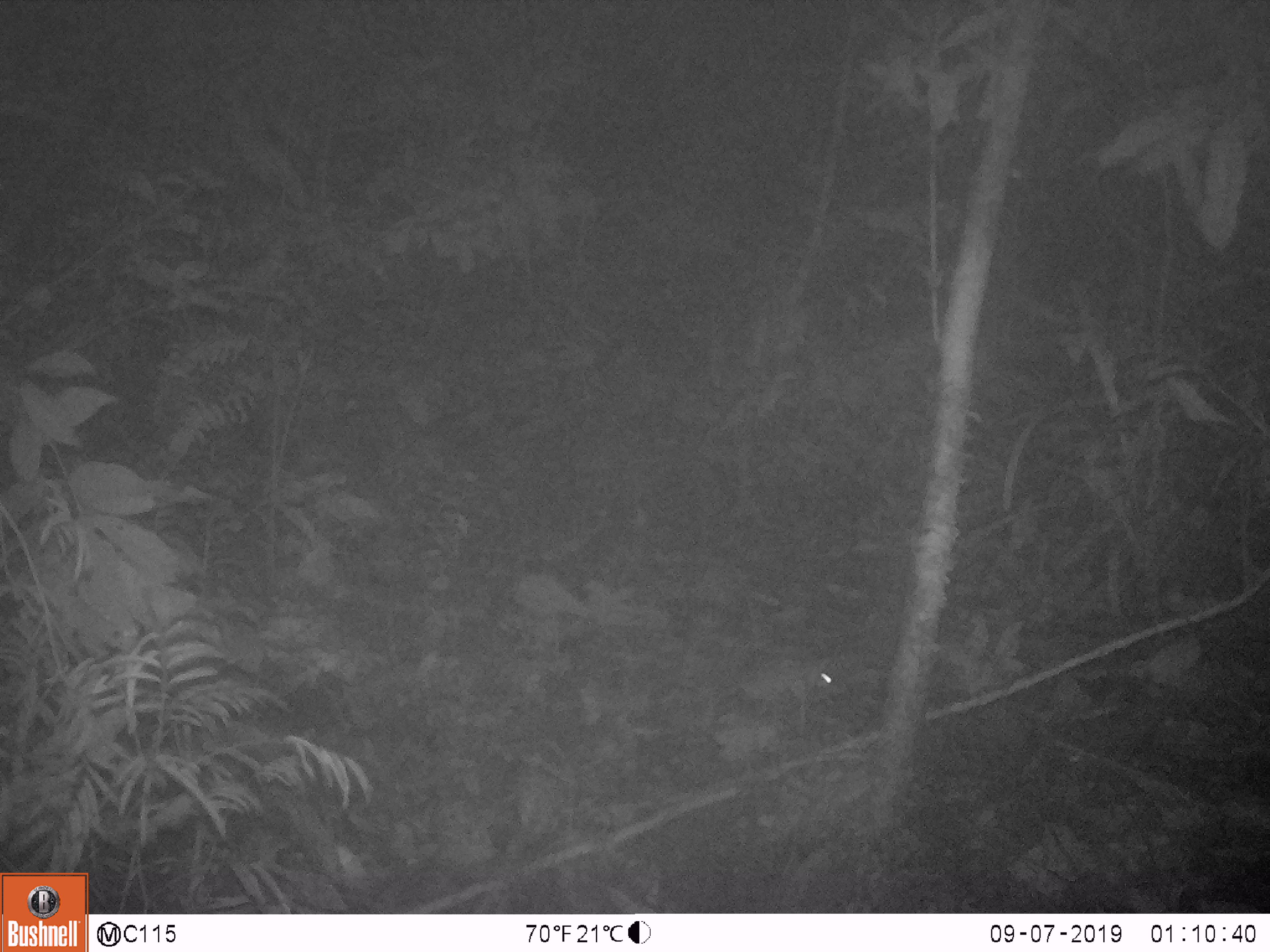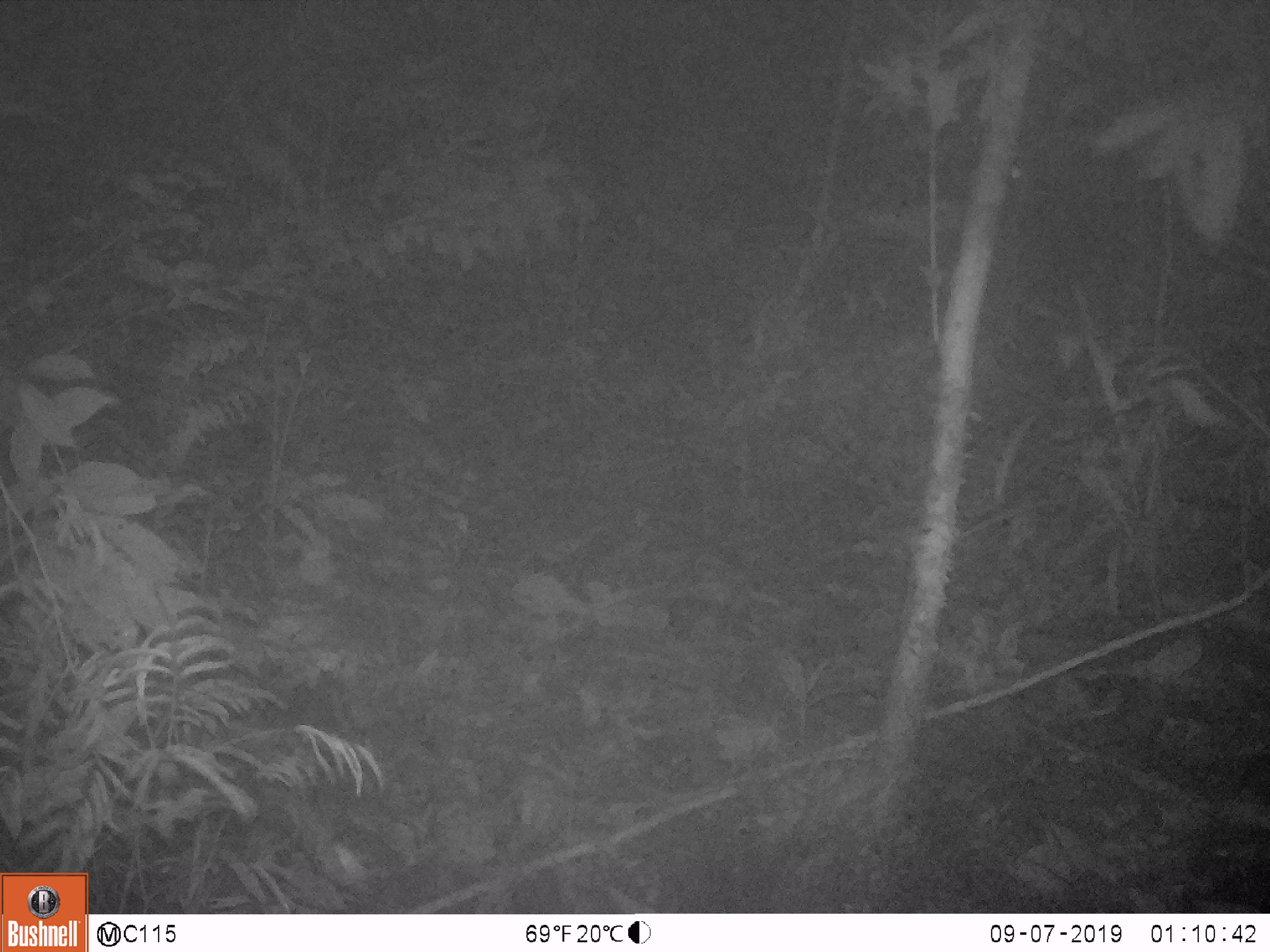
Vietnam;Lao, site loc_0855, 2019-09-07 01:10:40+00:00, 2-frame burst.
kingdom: Animalia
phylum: Chordata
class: Mammalia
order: Rodentia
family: Muridae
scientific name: Muridae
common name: old-world mice and rats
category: unidentified murid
Unidentified murid (old-world mice and rats) (Muridae). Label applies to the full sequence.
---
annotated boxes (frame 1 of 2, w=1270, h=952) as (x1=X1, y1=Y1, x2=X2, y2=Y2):
unidentified murid: (x1=727, y1=653, x2=833, y2=728)